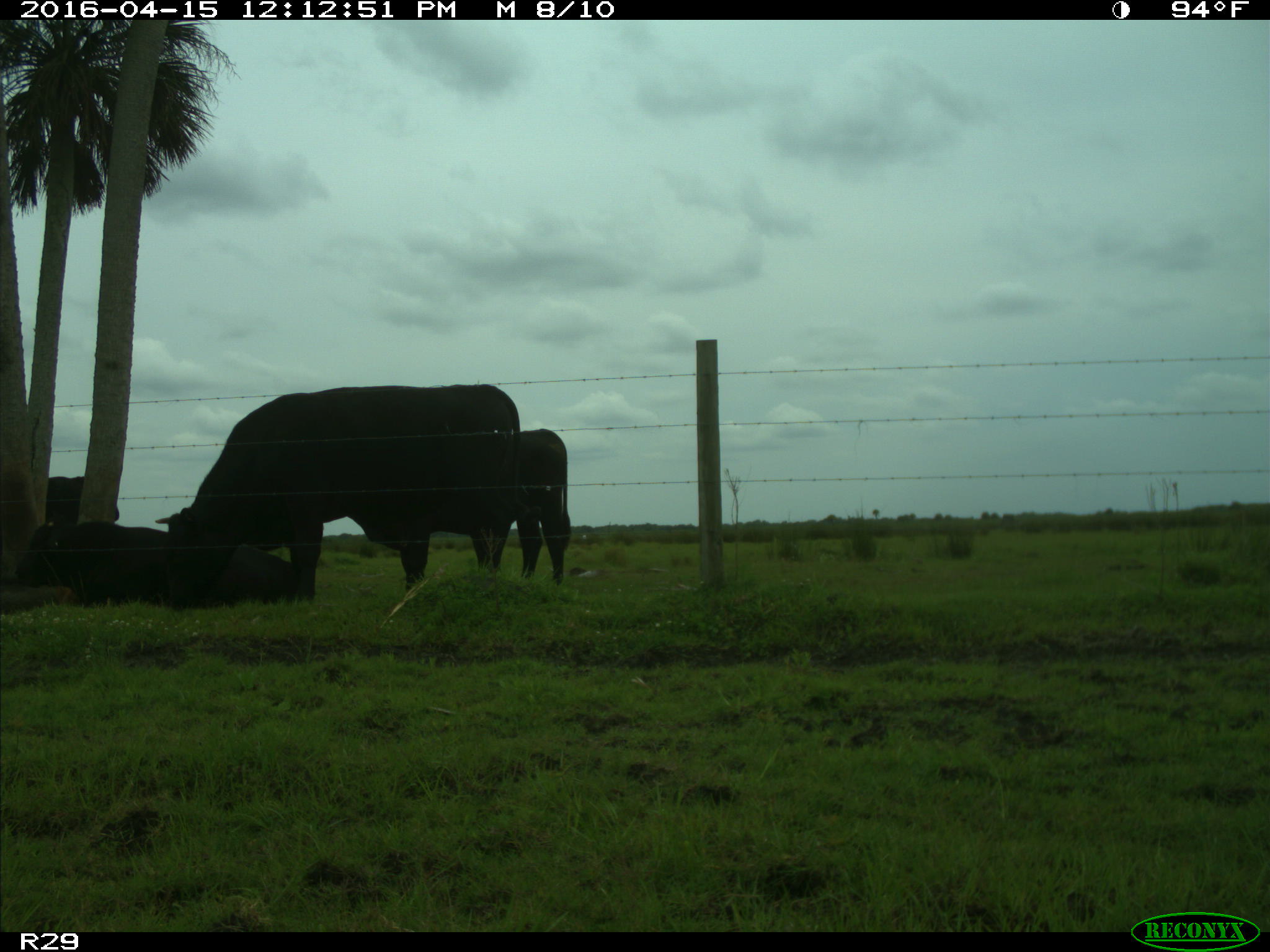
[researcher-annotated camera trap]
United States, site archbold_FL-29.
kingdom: Animalia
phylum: Chordata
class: Mammalia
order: Artiodactyla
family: Bovidae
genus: Bos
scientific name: Bos taurus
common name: domestic cow